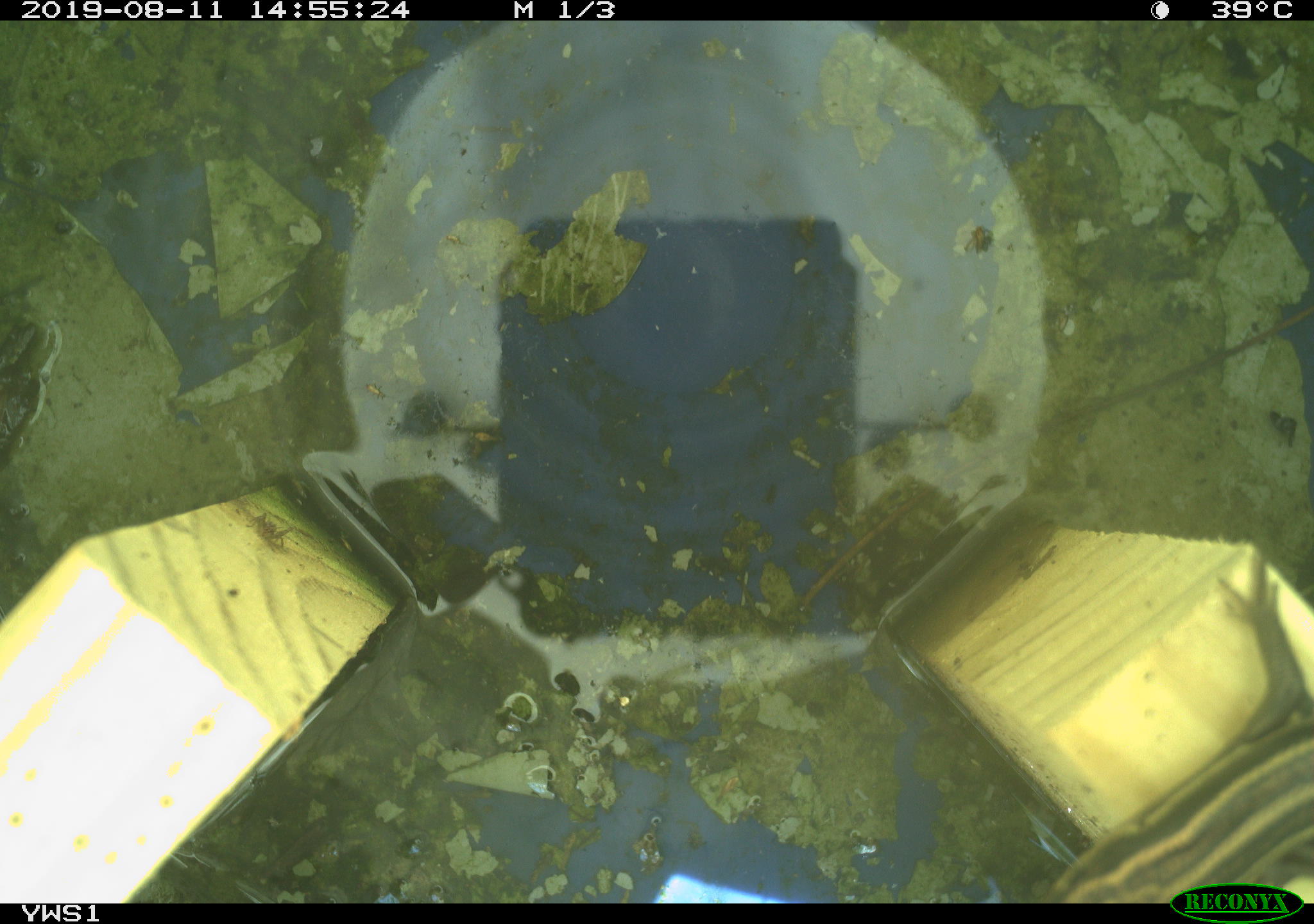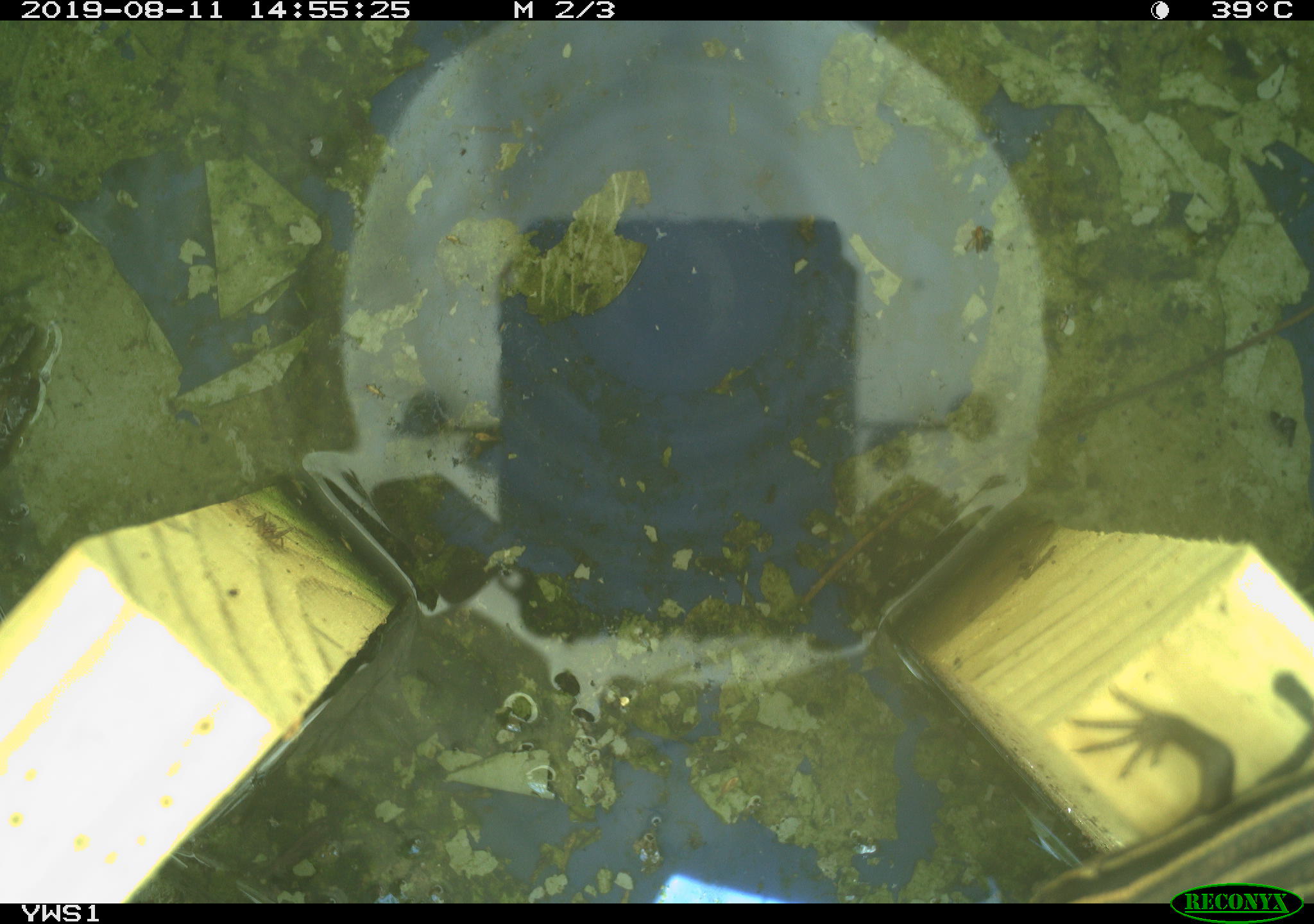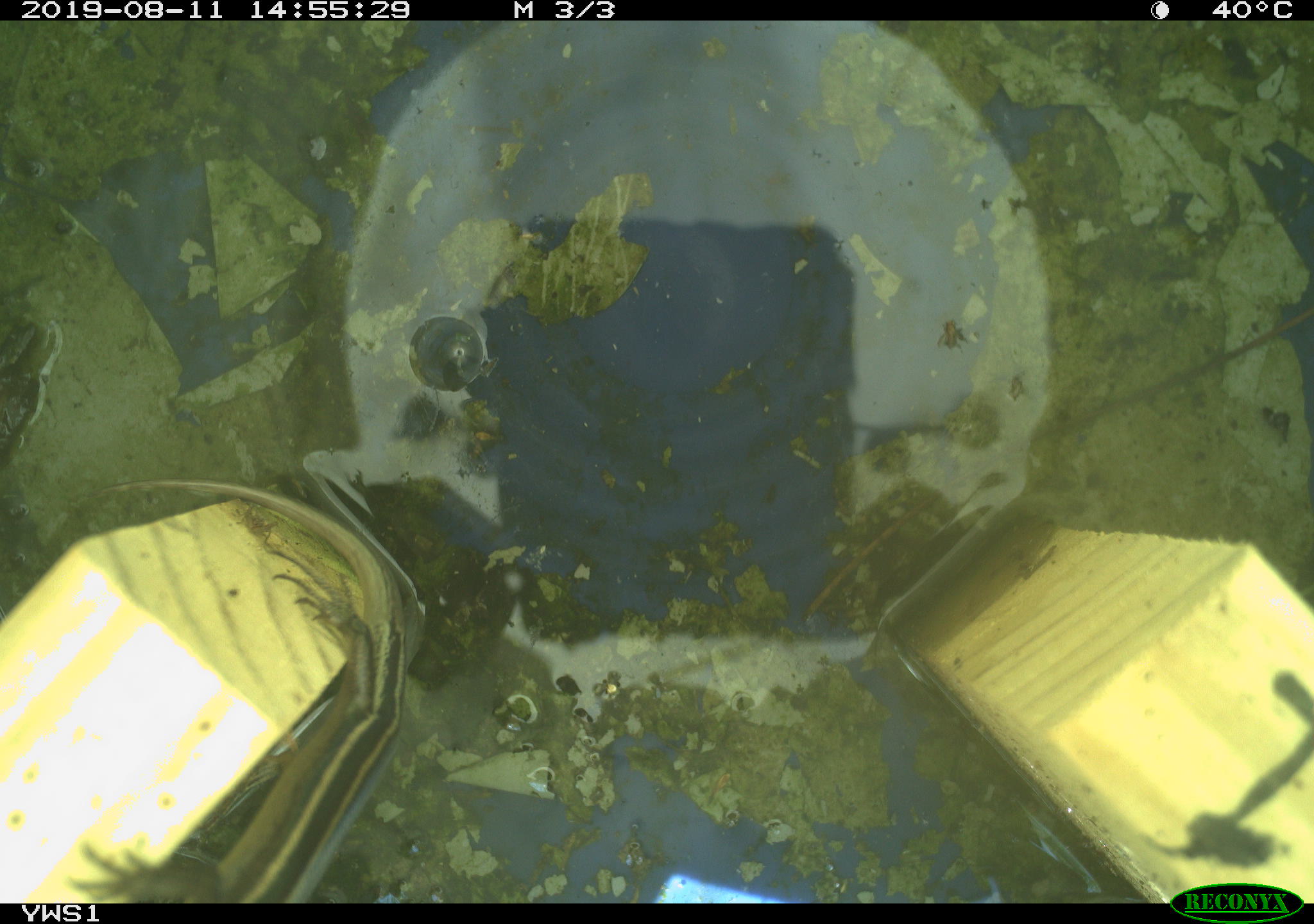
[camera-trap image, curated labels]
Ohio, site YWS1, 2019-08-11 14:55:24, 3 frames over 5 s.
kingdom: Animalia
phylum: Chordata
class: Reptilia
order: Squamata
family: Scincidae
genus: Plestiodon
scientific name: Plestiodon fasciatus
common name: common five-lined skink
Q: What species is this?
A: Common five-lined skink (Plestiodon fasciatus).